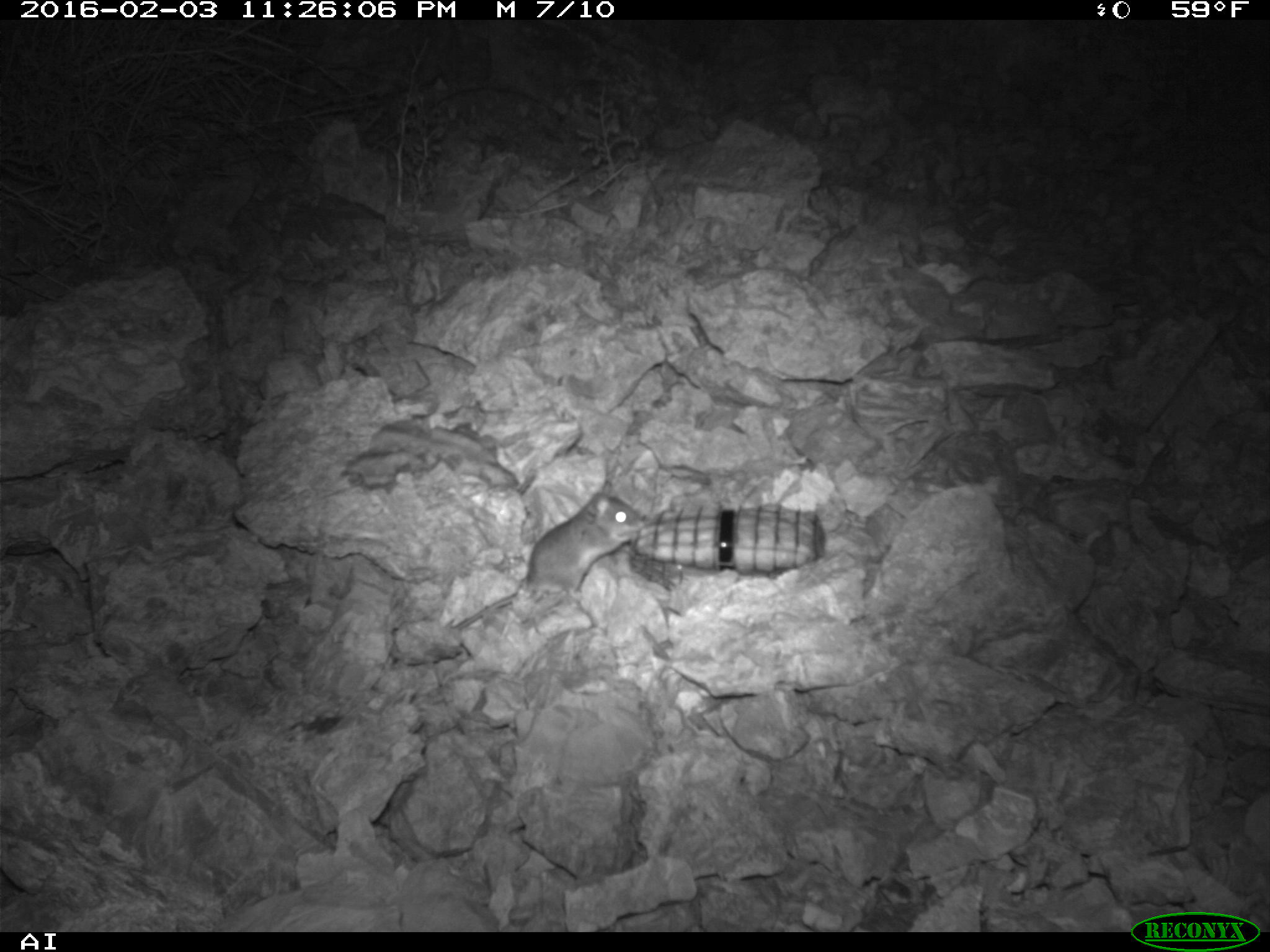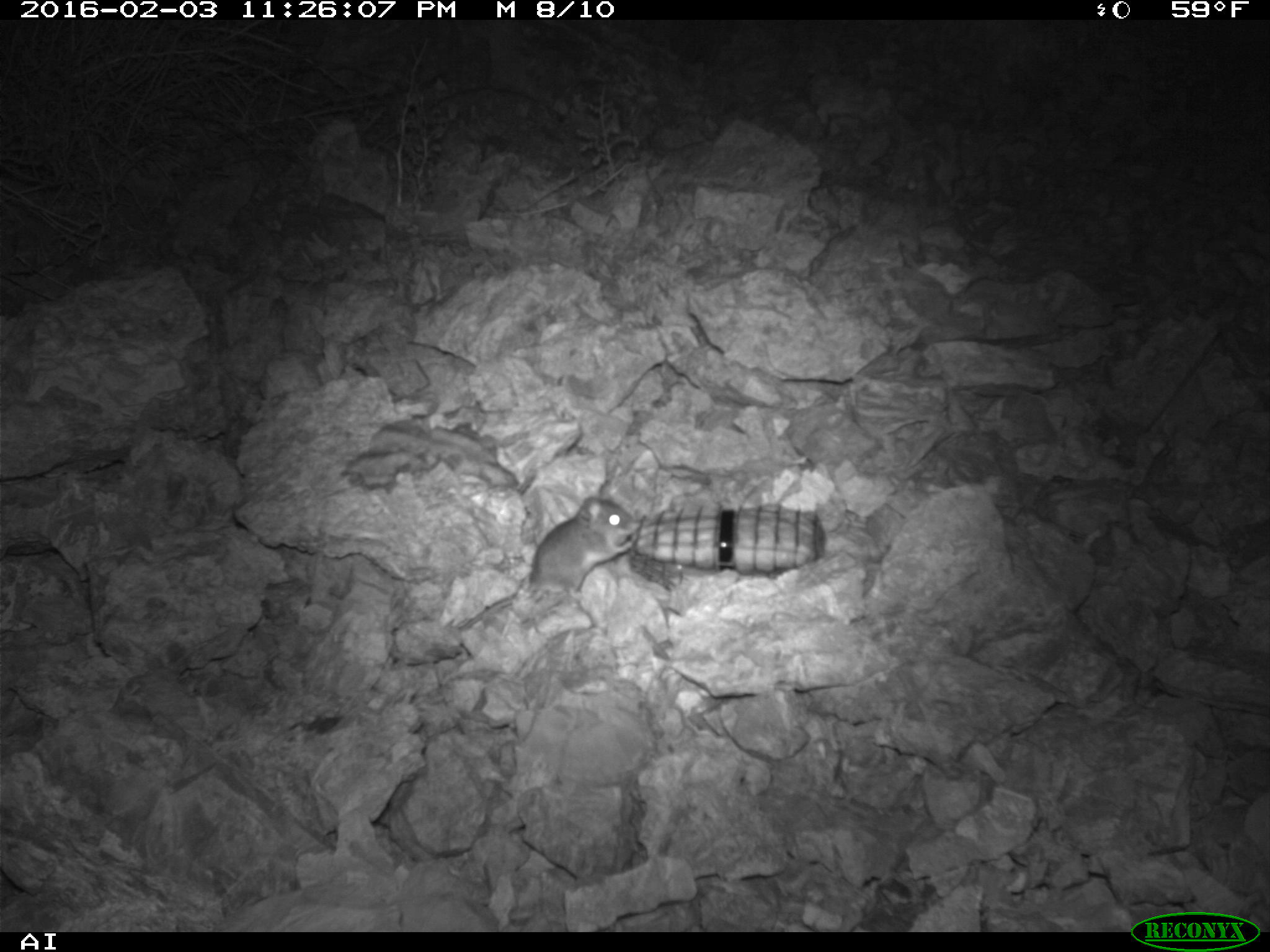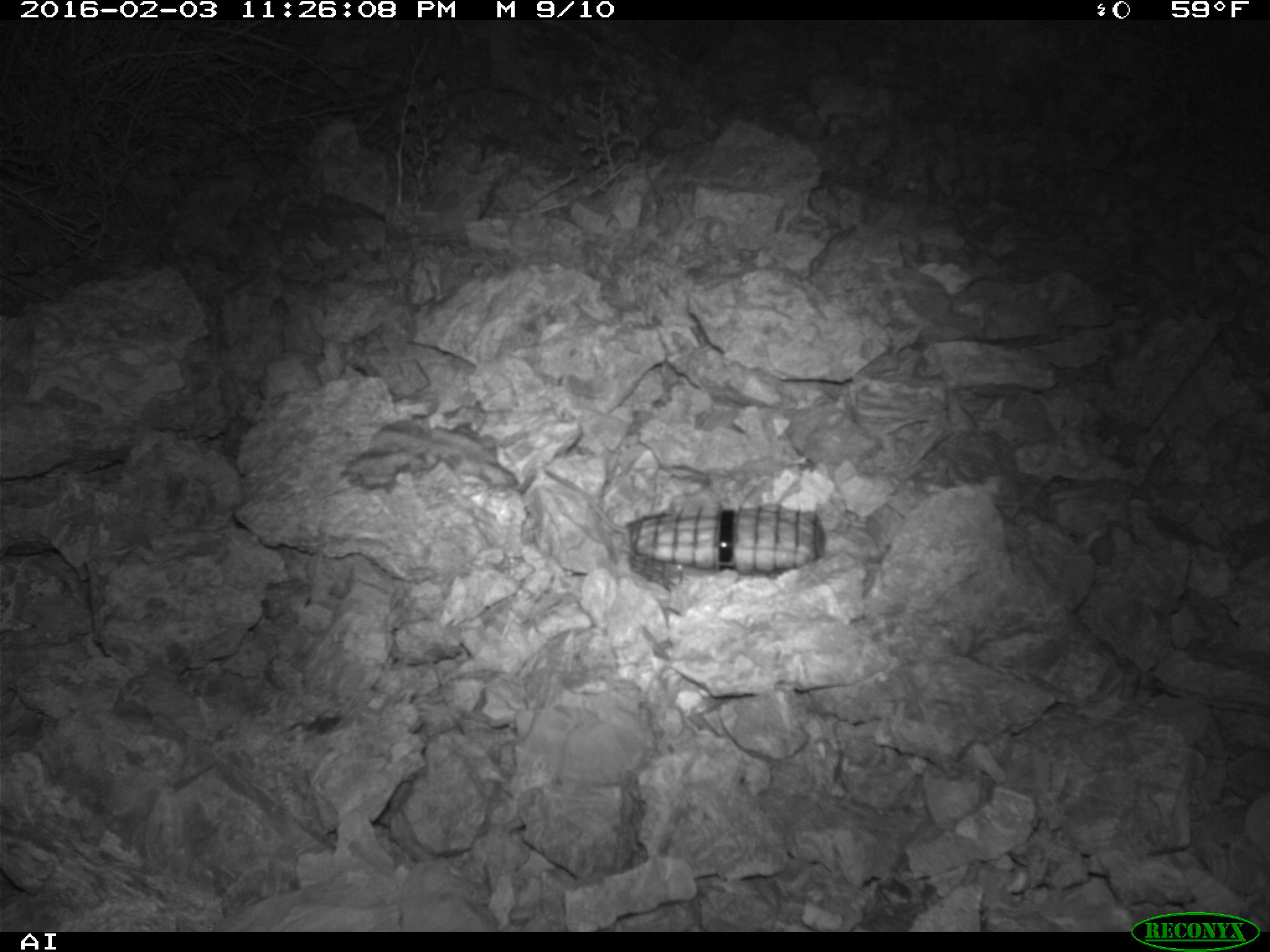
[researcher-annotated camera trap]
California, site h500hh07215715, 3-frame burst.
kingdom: Animalia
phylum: Chordata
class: Mammalia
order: Rodentia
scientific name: Rodentia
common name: rodent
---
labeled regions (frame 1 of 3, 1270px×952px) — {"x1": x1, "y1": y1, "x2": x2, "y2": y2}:
rodent: {"x1": 446, "y1": 479, "x2": 654, "y2": 635}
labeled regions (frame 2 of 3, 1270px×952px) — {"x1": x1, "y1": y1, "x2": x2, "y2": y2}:
rodent: {"x1": 450, "y1": 487, "x2": 639, "y2": 632}